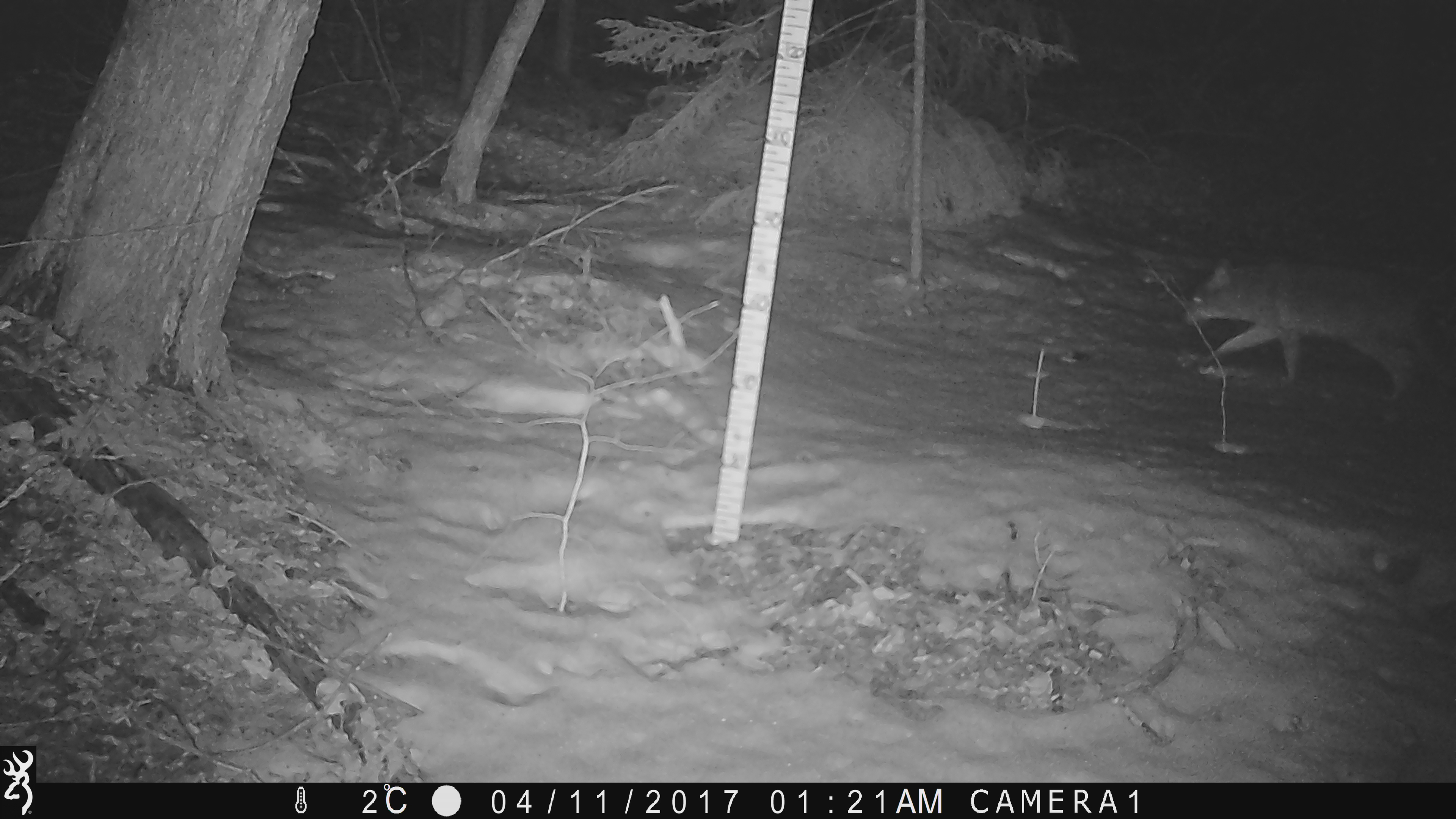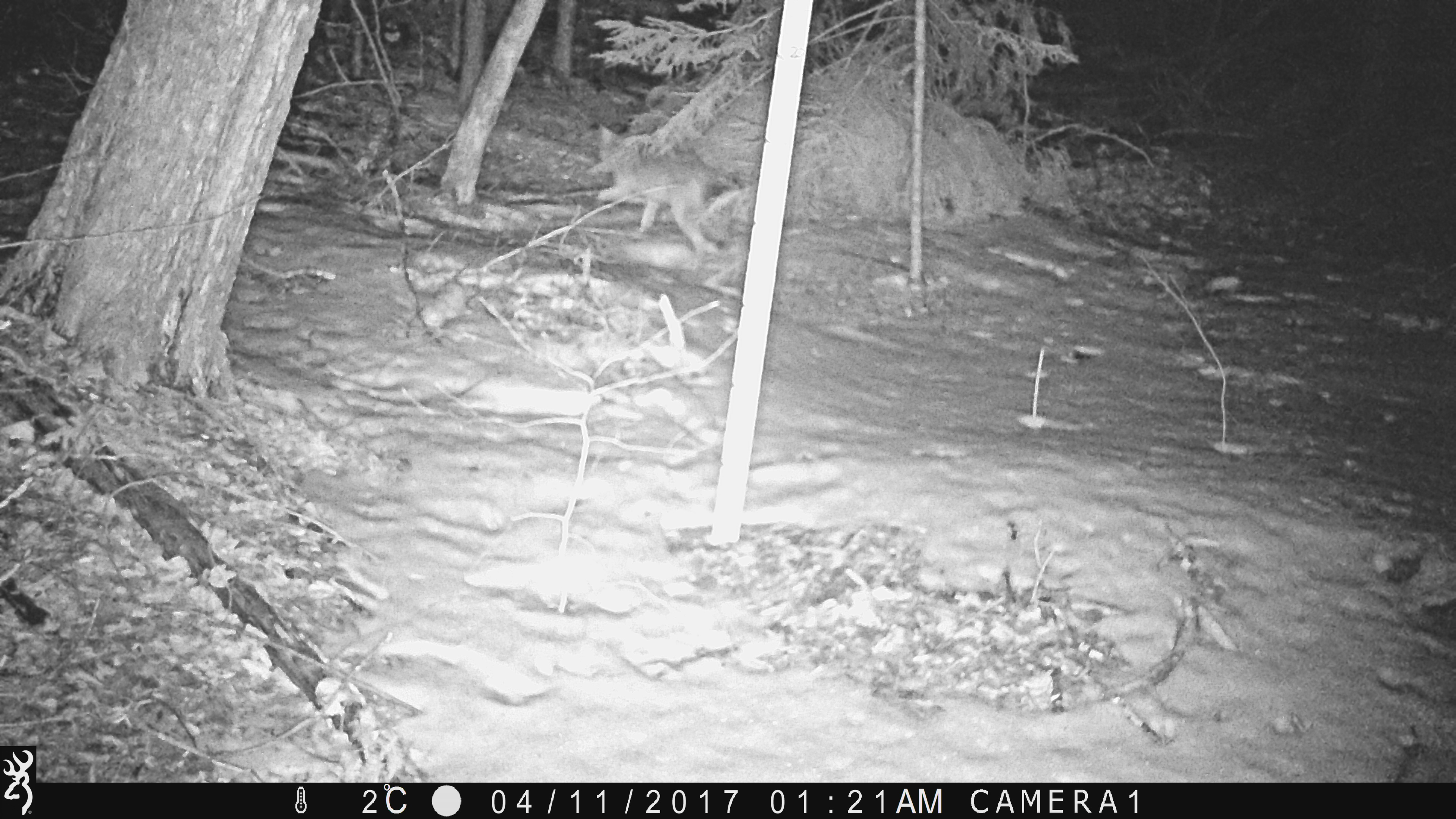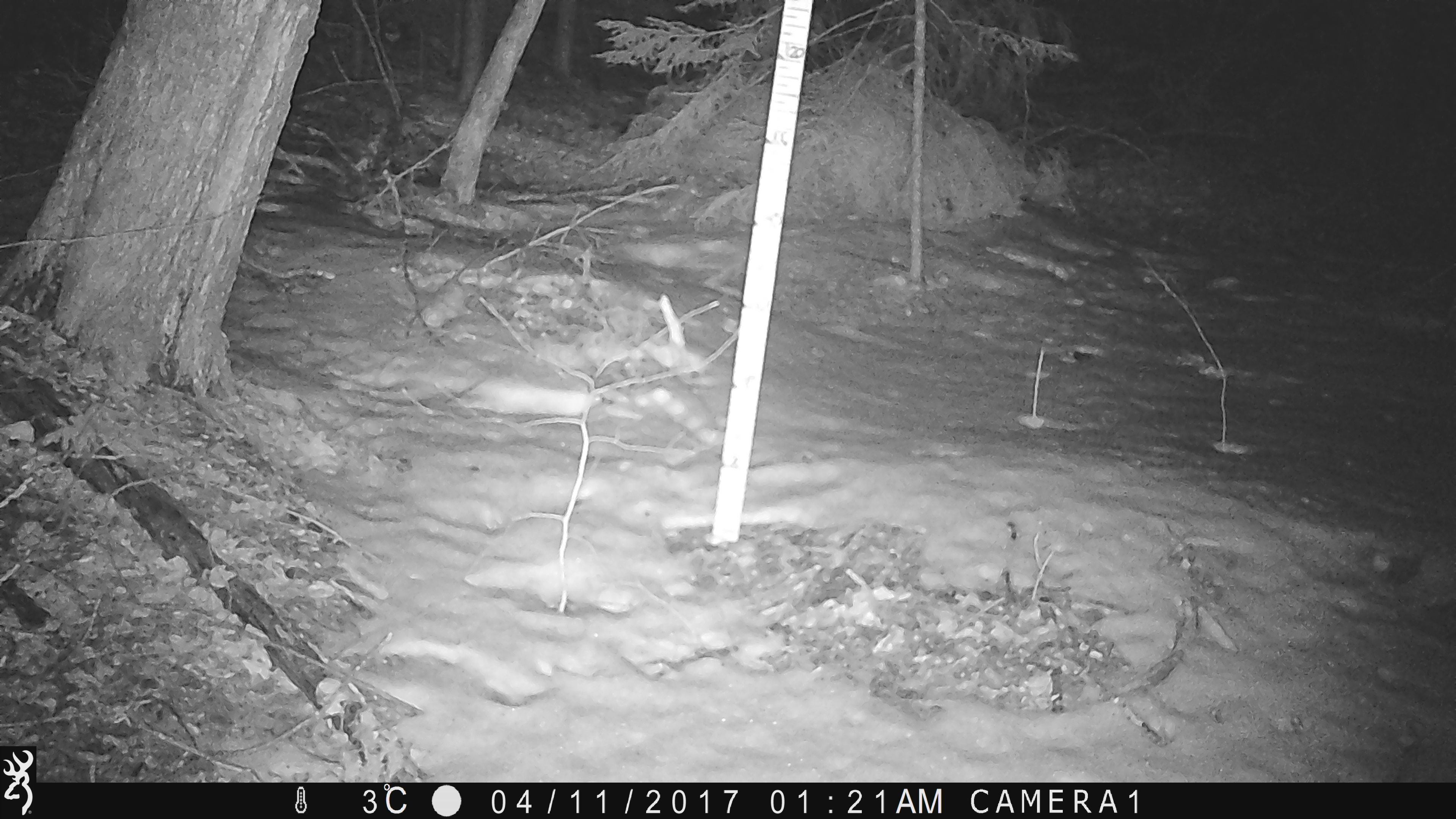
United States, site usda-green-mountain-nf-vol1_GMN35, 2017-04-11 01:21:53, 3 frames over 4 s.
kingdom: Animalia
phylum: Chordata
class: Mammalia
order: Carnivora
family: Canidae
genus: Canis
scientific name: Canis latrans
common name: coyote